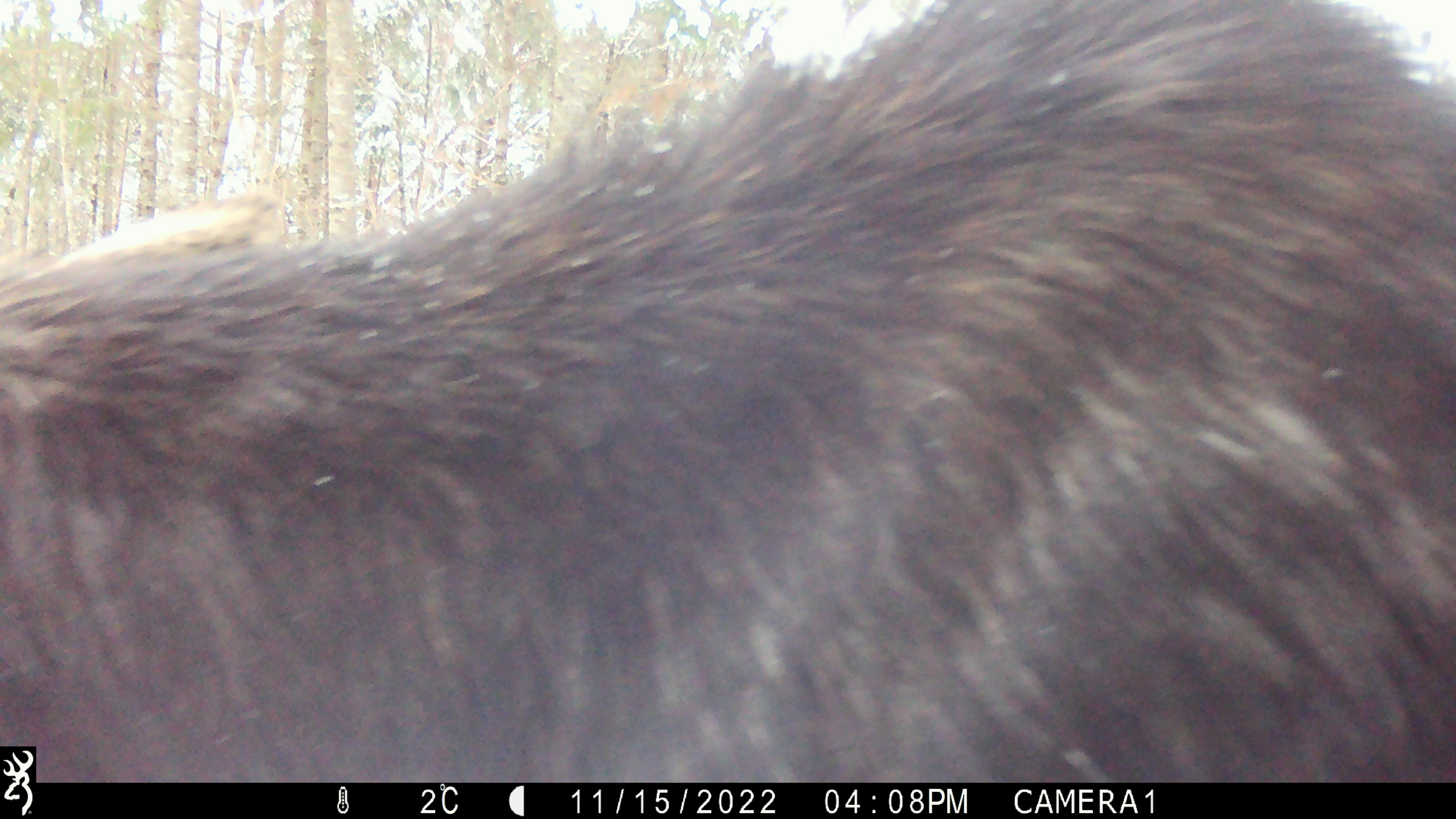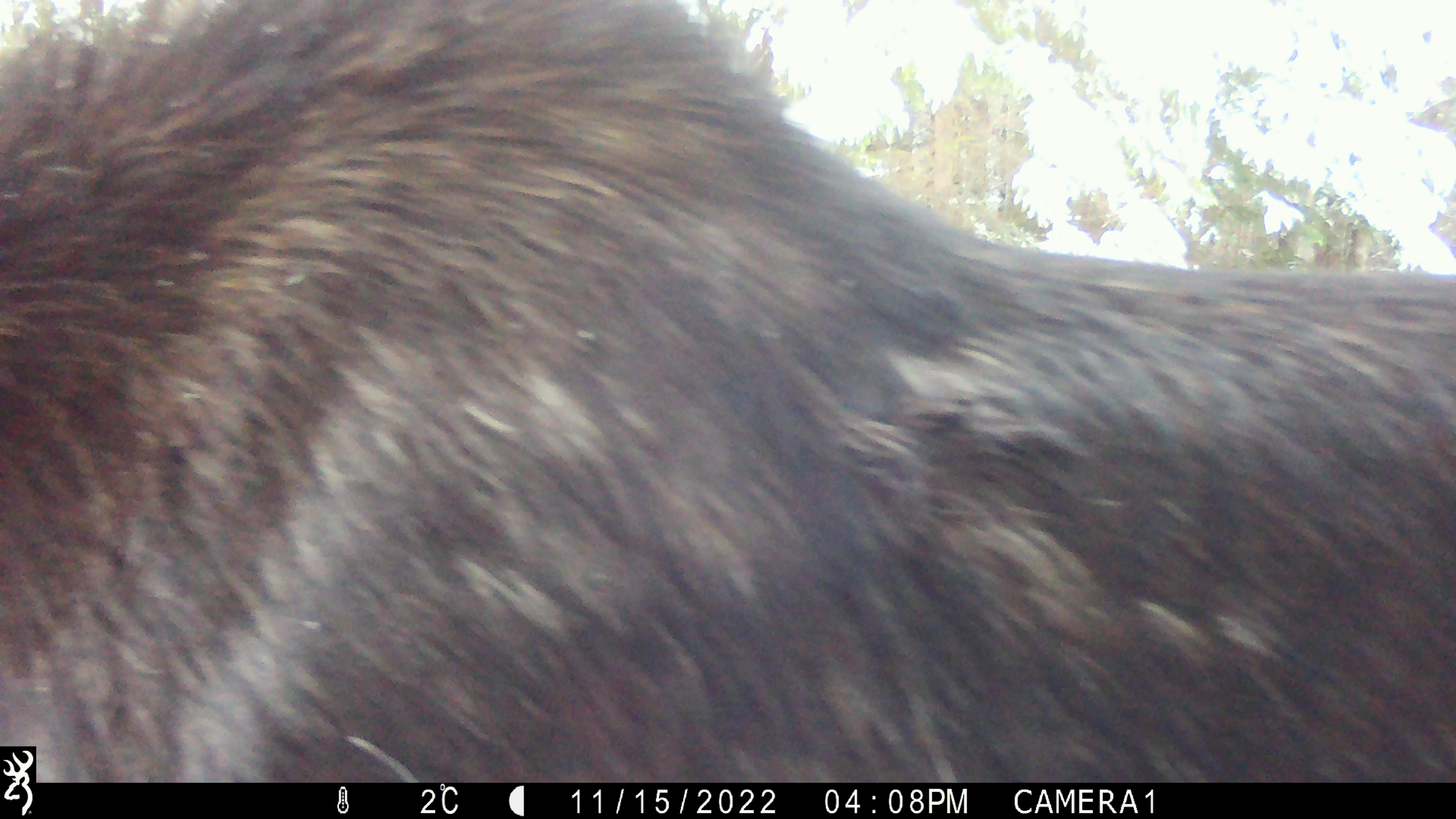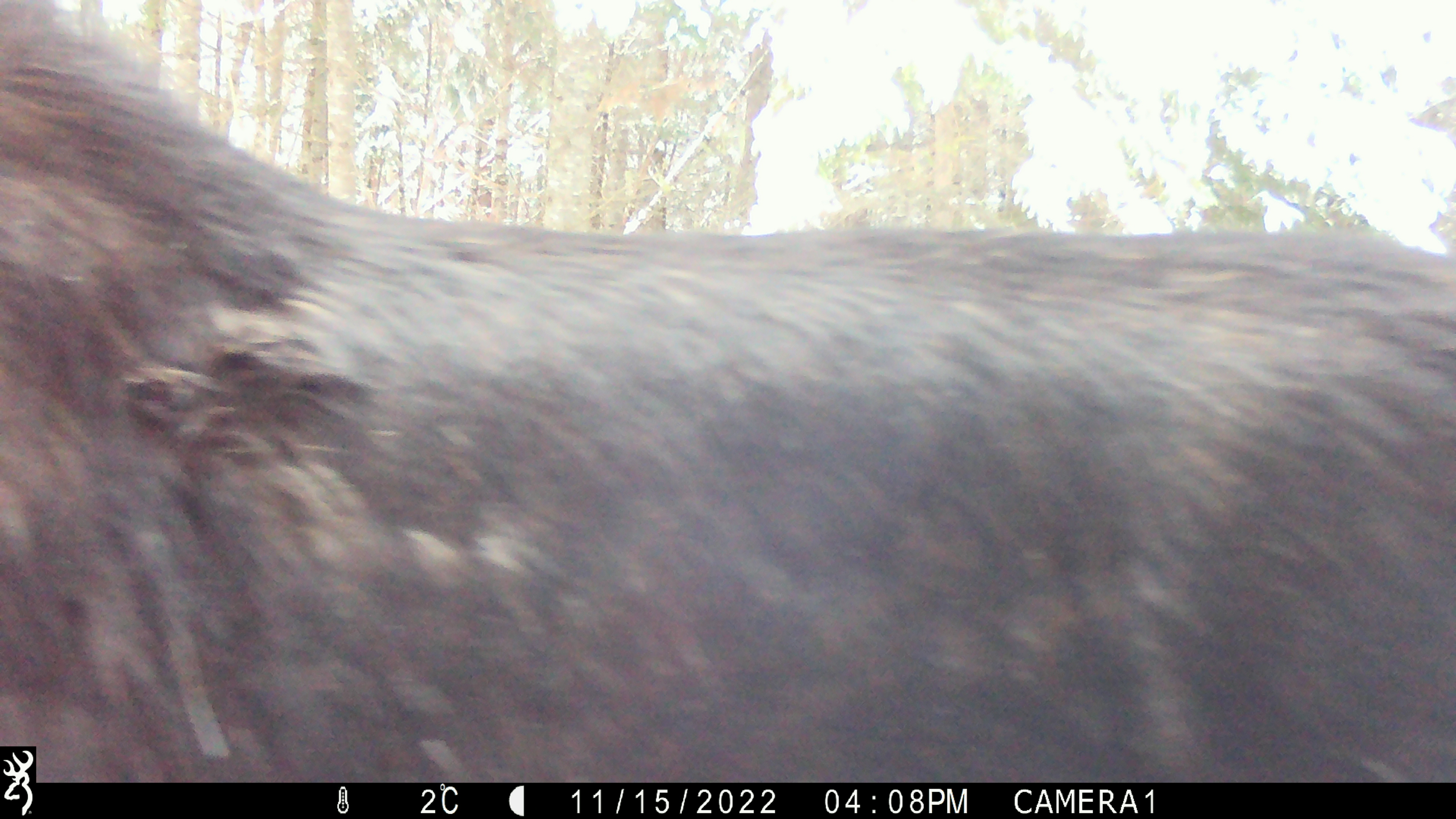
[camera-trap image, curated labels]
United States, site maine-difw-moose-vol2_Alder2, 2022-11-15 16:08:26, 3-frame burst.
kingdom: Animalia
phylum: Chordata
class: Mammalia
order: Artiodactyla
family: Cervidae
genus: Alces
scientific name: Alces alces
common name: moose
Moose (Alces alces).